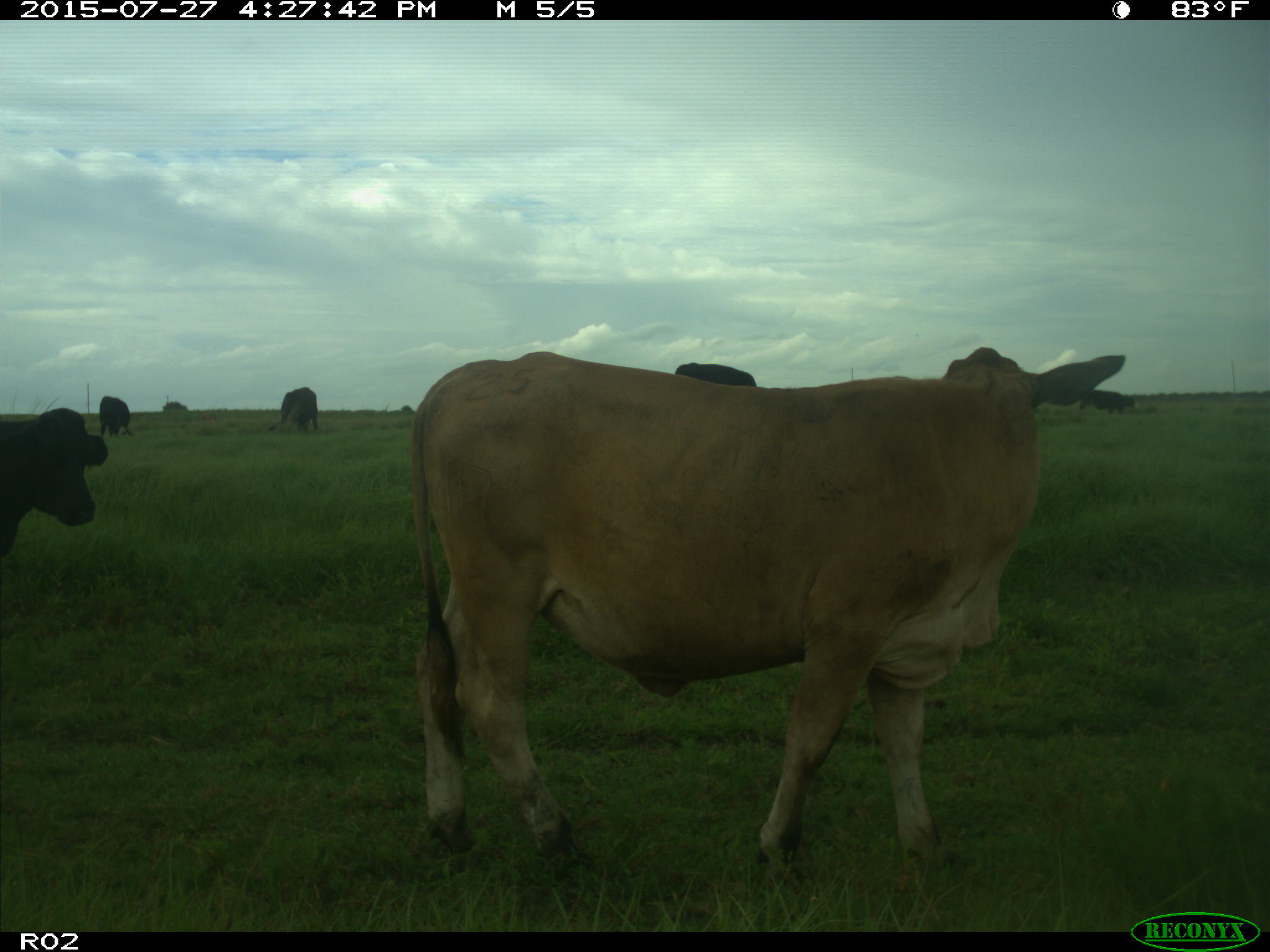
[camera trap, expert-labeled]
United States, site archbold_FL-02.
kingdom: Animalia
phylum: Chordata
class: Mammalia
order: Artiodactyla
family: Bovidae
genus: Bos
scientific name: Bos taurus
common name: domestic cow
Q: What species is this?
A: Bos taurus (domestic cow).